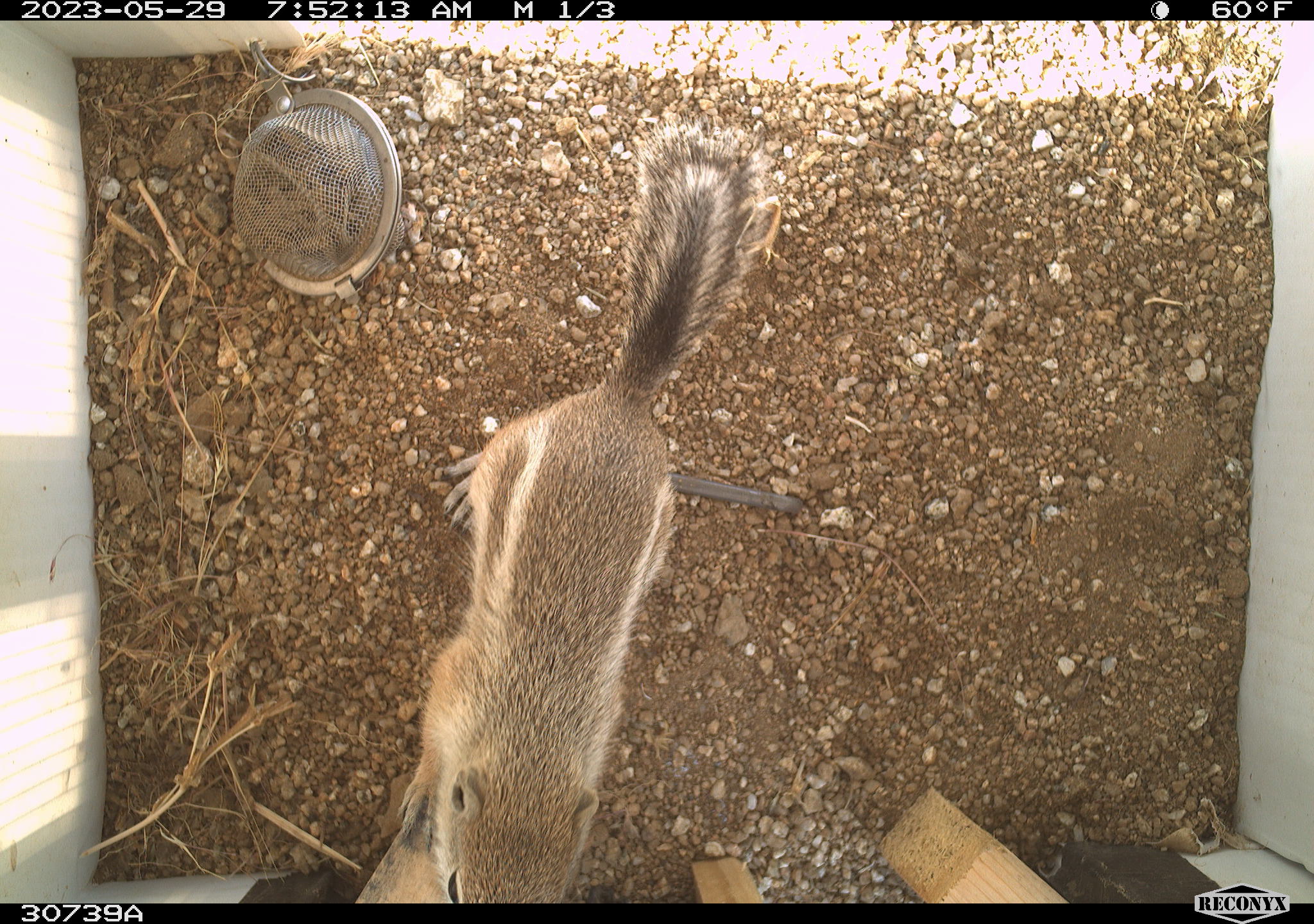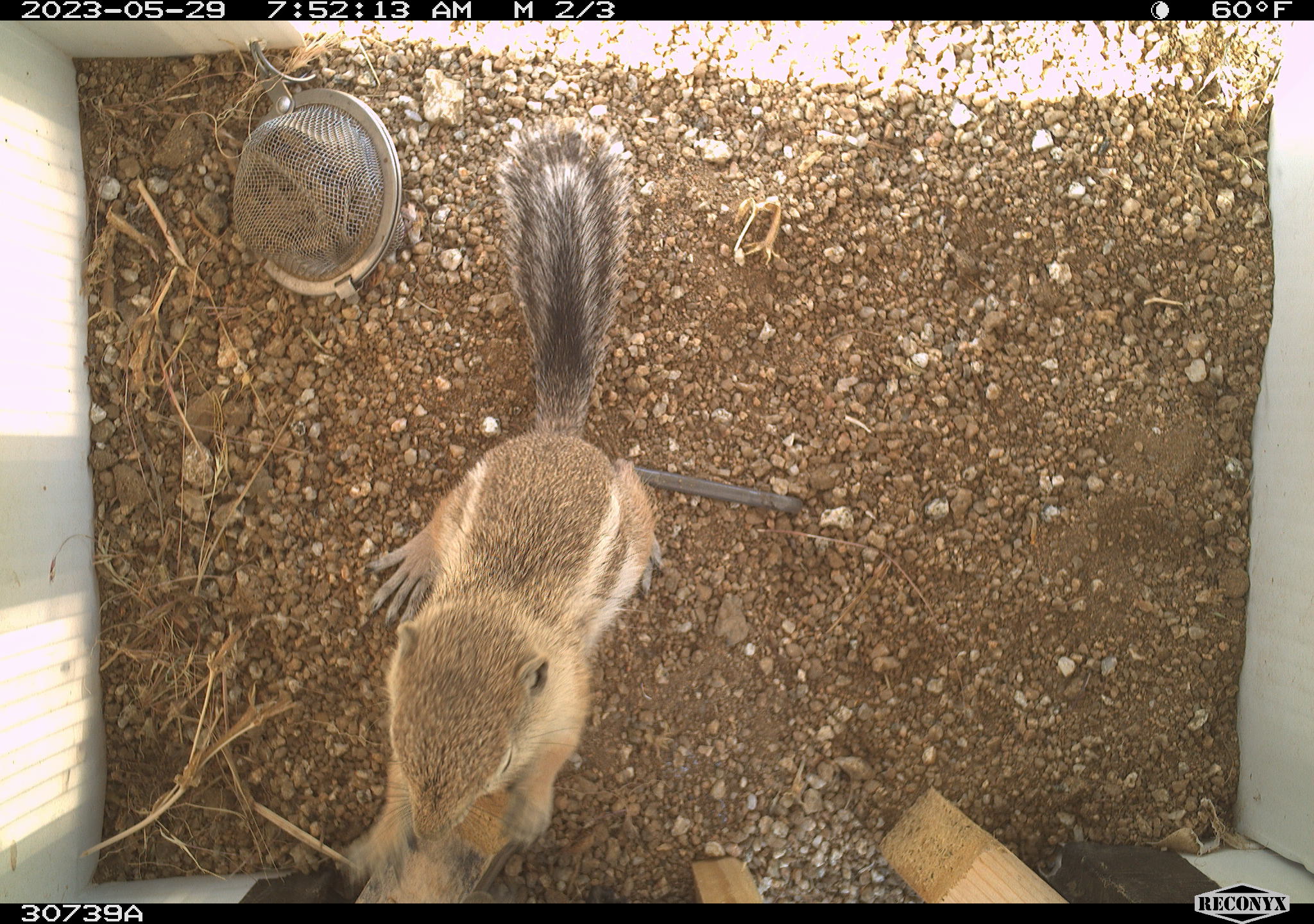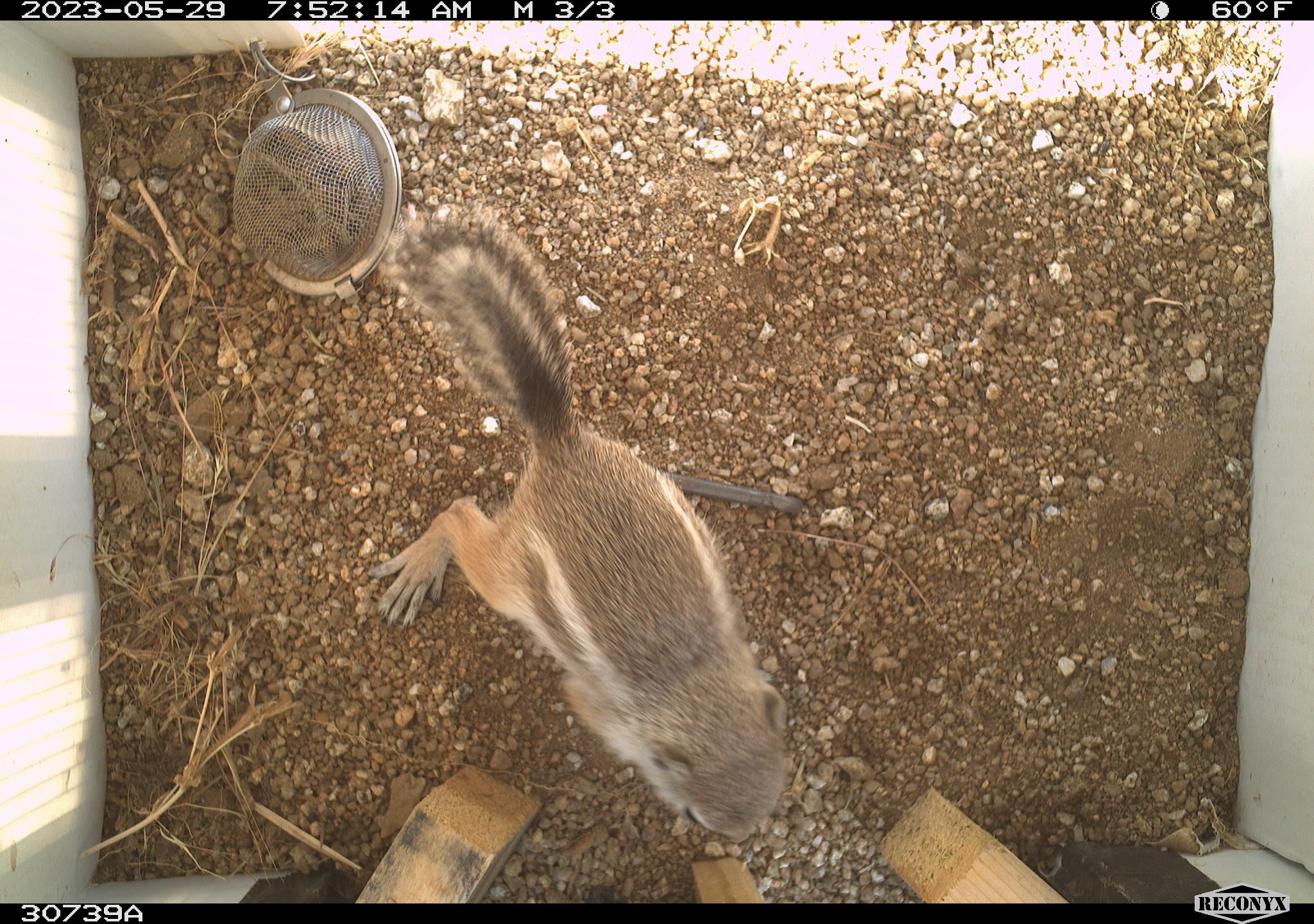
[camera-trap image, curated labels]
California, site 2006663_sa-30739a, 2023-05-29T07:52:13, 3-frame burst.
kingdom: Animalia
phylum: Chordata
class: Mammalia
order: Rodentia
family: Sciuridae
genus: Ammospermophilus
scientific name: Ammospermophilus leucurus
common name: white-tailed antelope squirrel